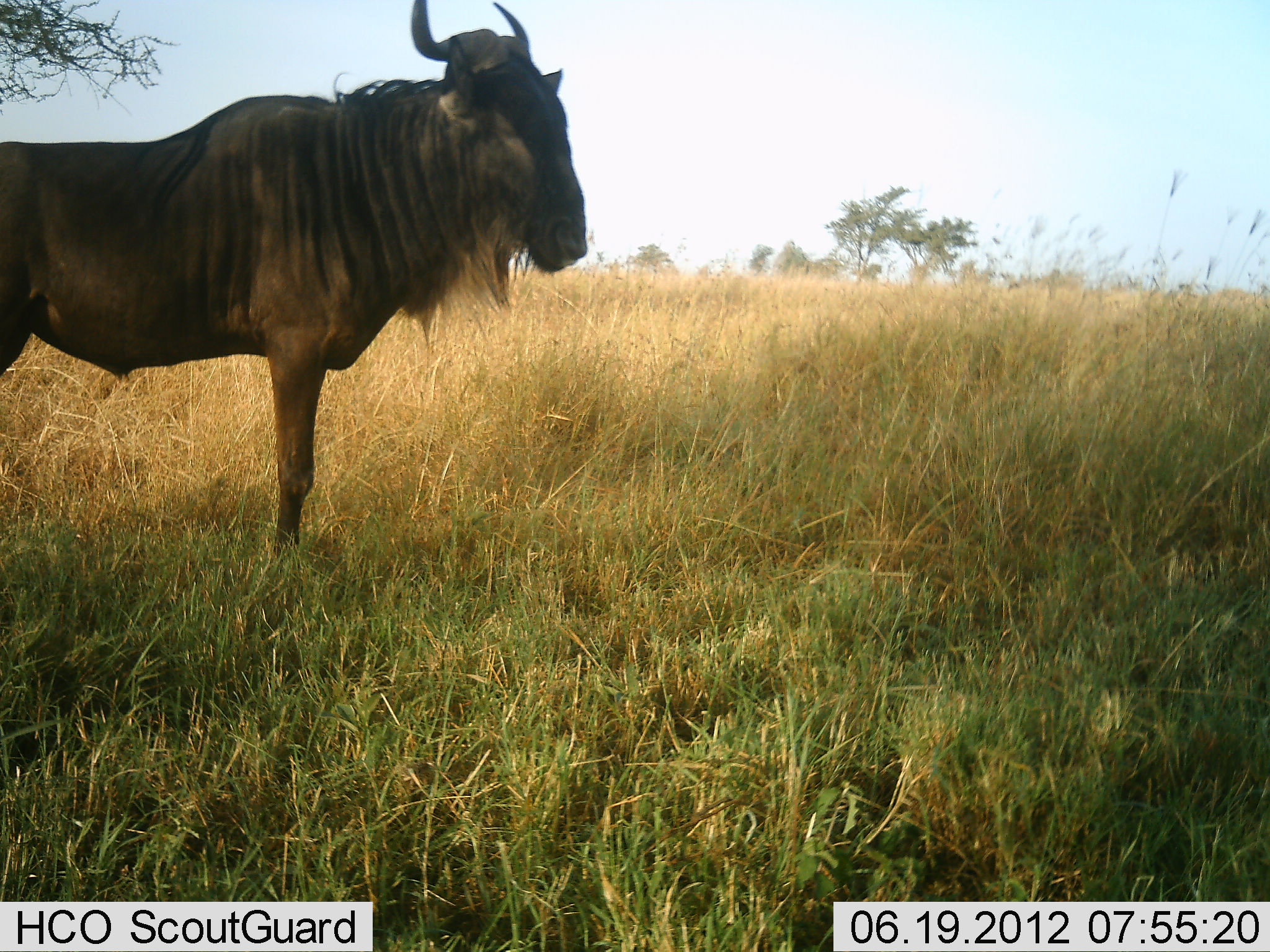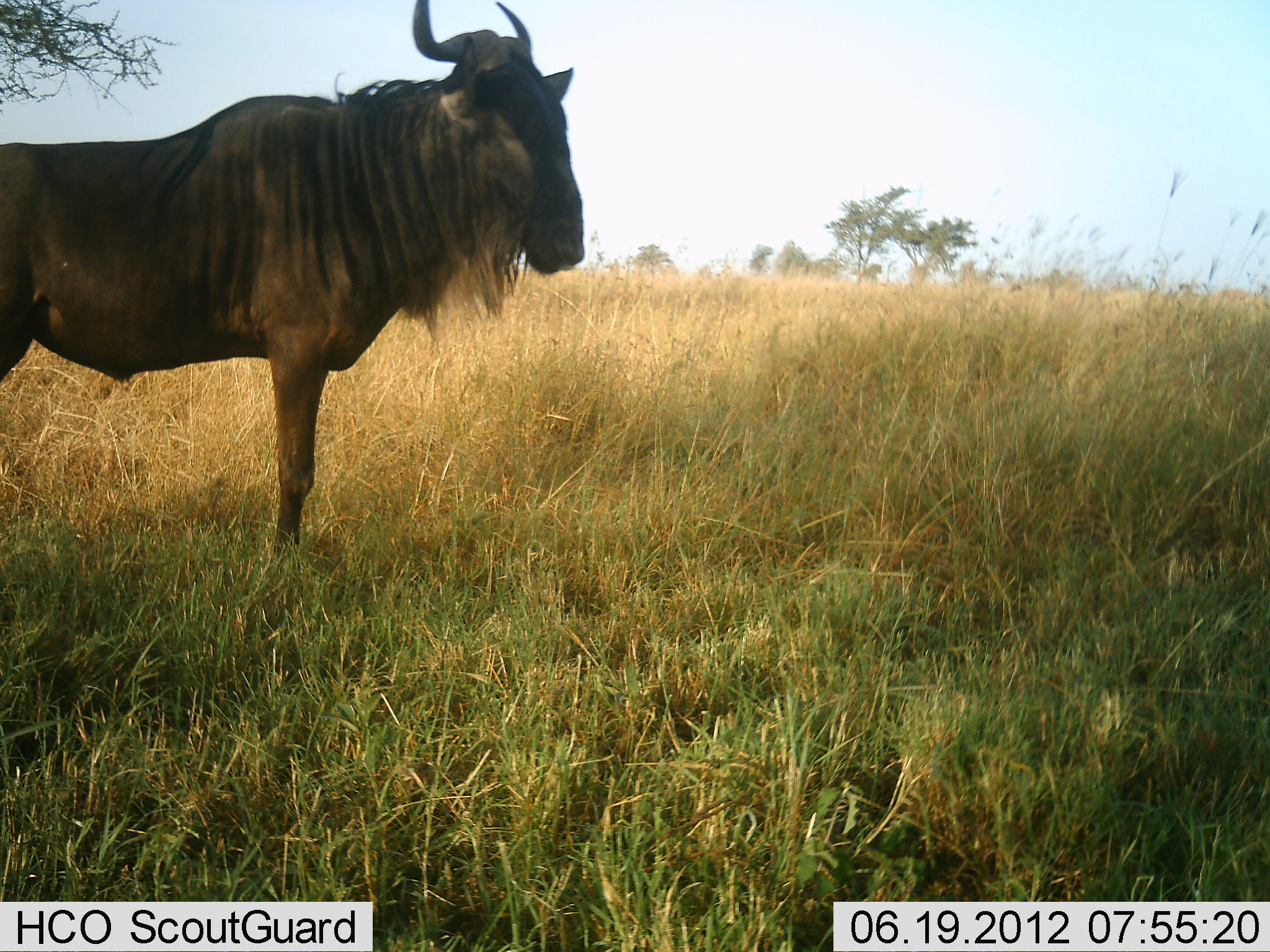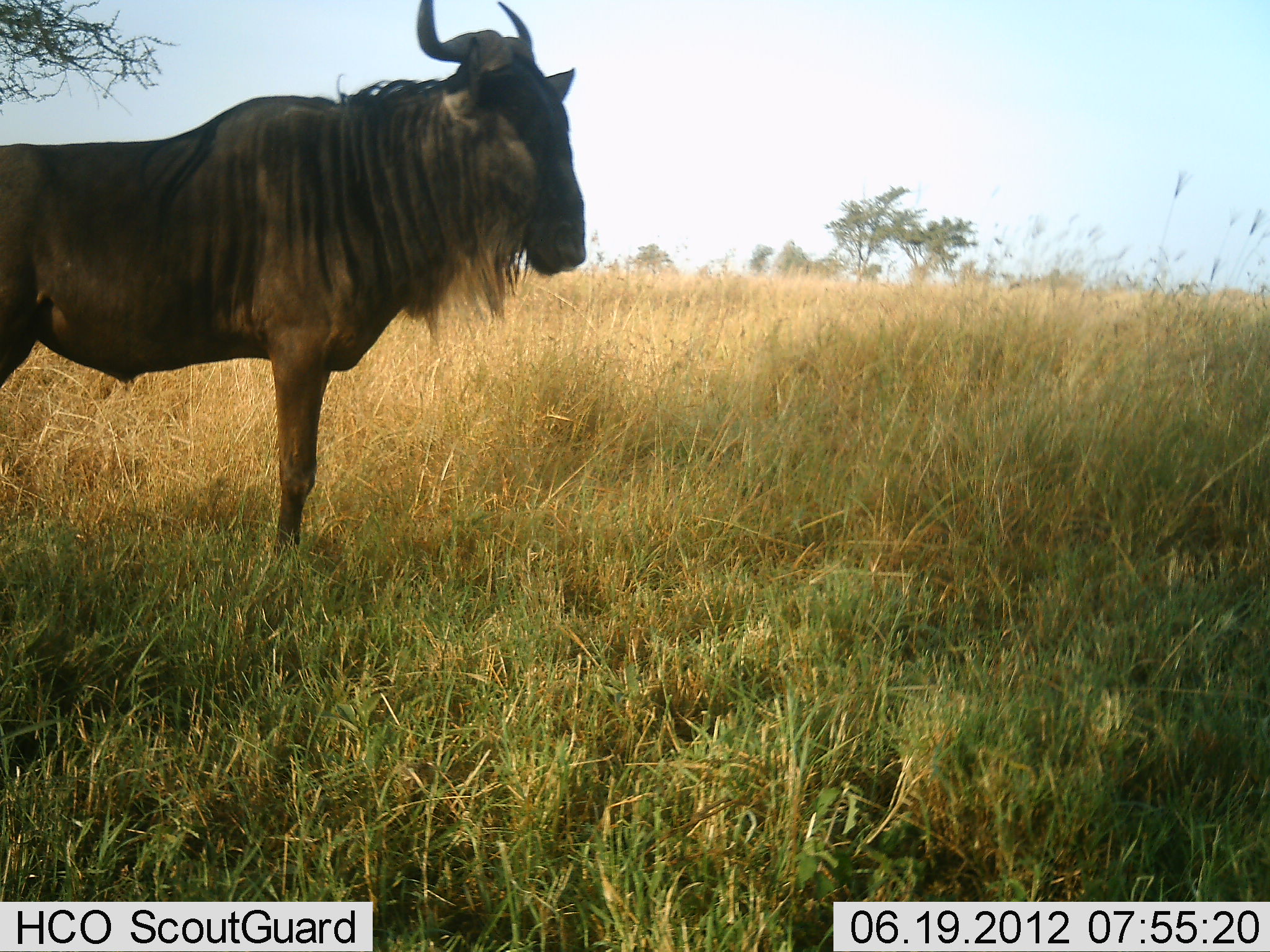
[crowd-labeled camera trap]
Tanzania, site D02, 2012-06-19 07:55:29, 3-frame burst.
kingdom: Animalia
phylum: Chordata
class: Mammalia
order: Artiodactyla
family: Bovidae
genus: Connochaetes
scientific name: Connochaetes taurinus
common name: blue wildebeest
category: wildebeest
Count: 1.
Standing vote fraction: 100%.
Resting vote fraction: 0%.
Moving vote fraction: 0%.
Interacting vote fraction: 0%.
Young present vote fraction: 0%.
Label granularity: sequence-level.